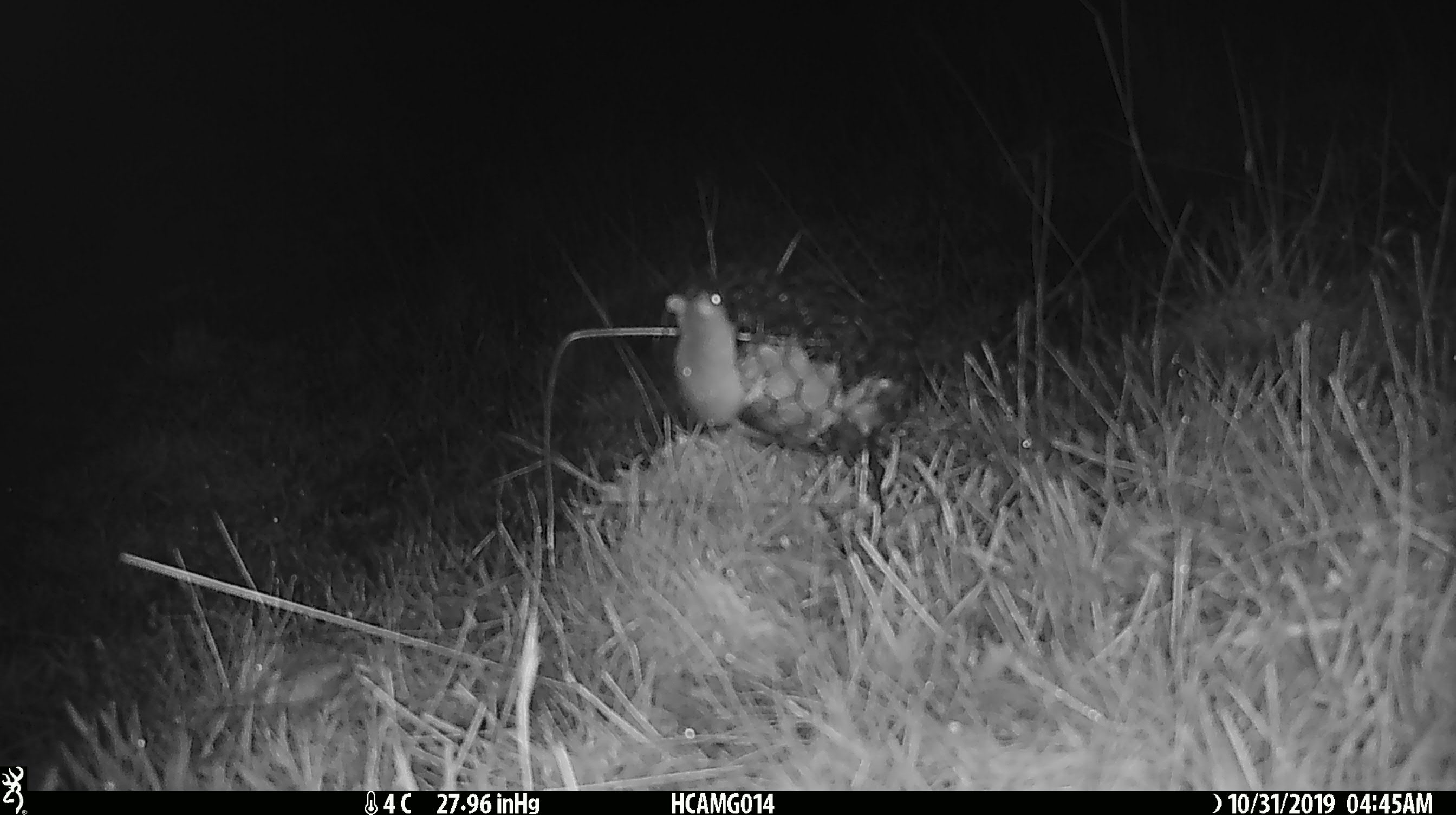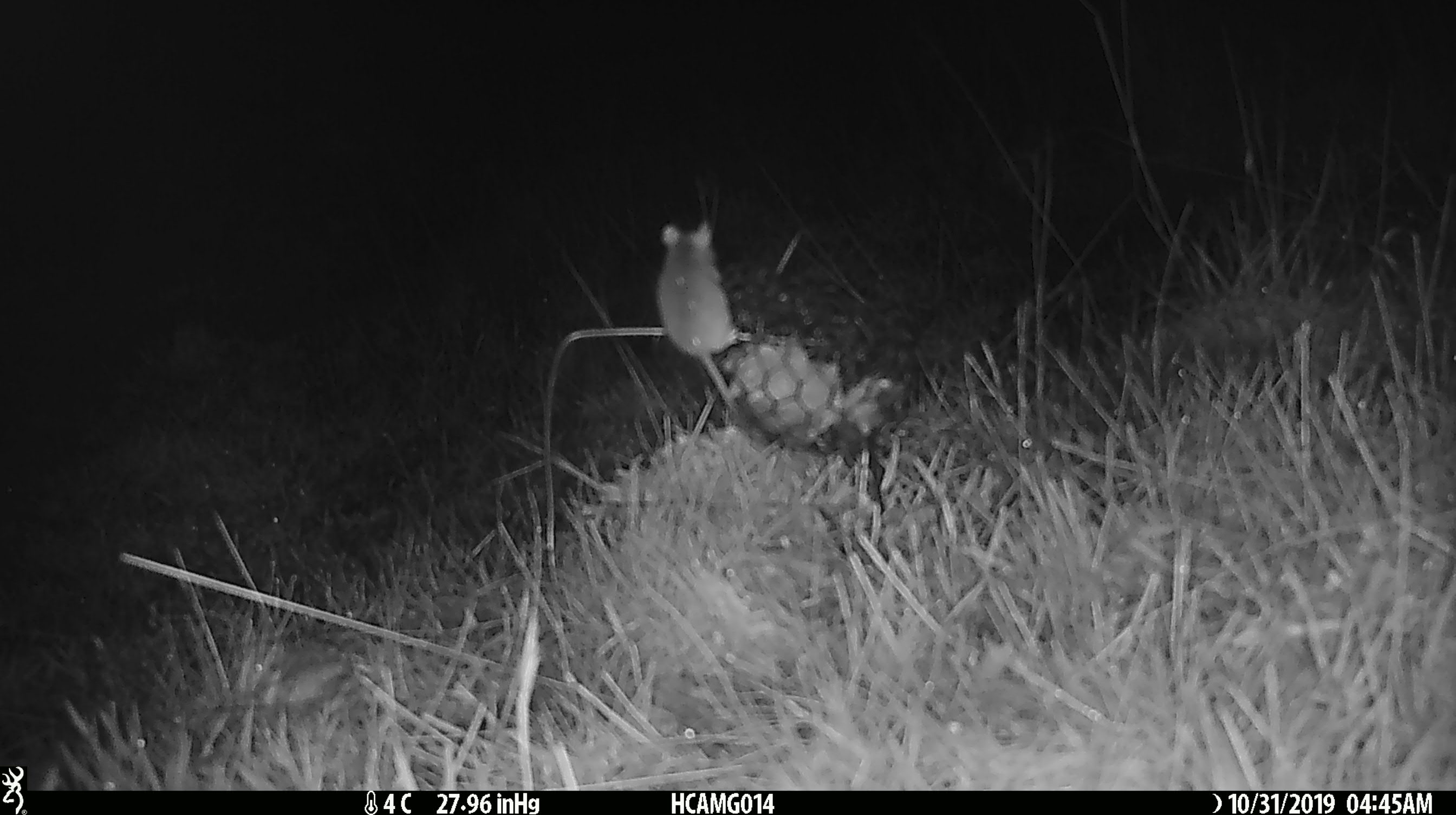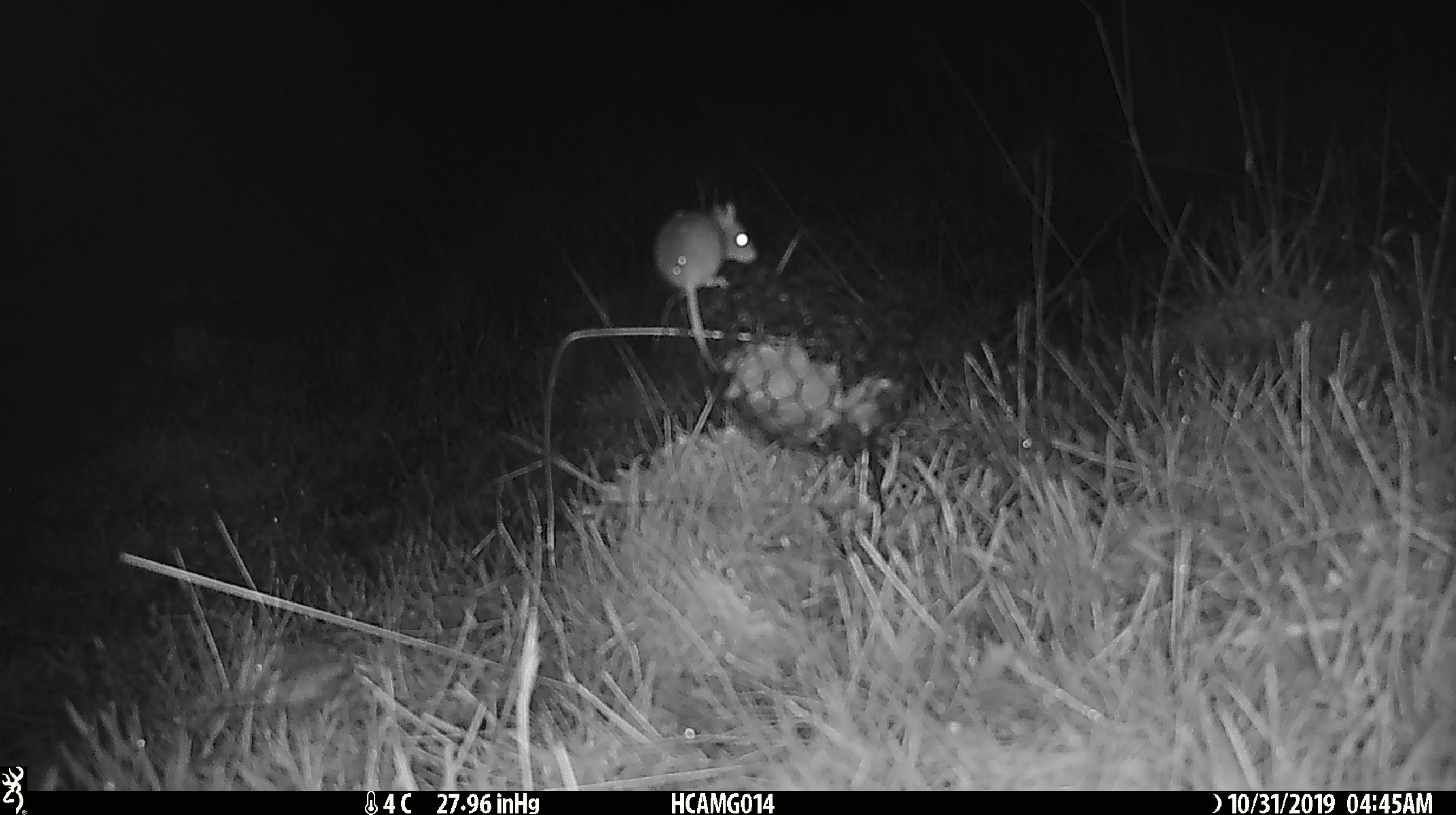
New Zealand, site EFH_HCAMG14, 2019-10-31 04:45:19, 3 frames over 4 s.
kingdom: Animalia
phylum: Chordata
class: Mammalia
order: Rodentia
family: Muridae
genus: Mus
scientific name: Mus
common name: mouse